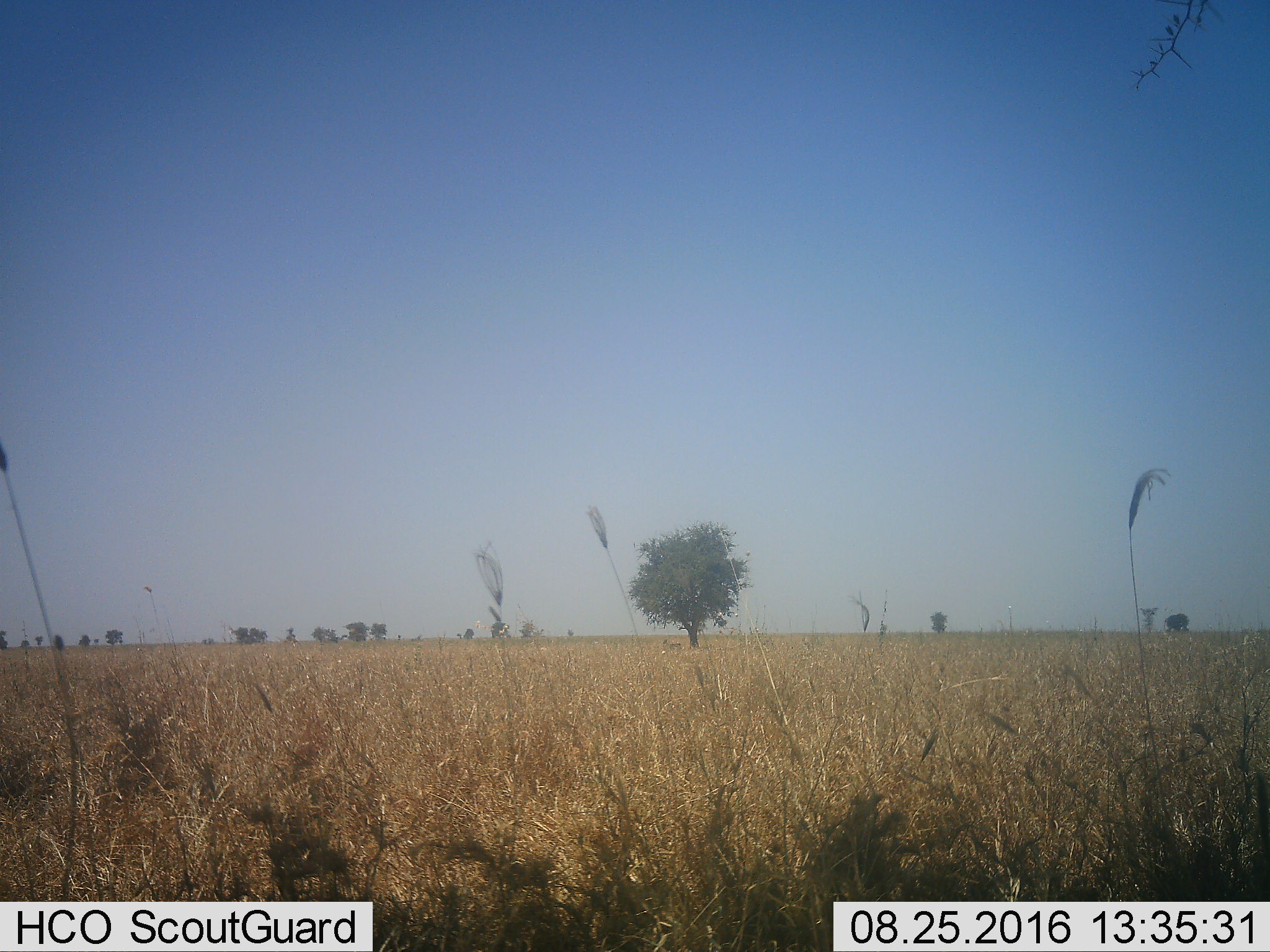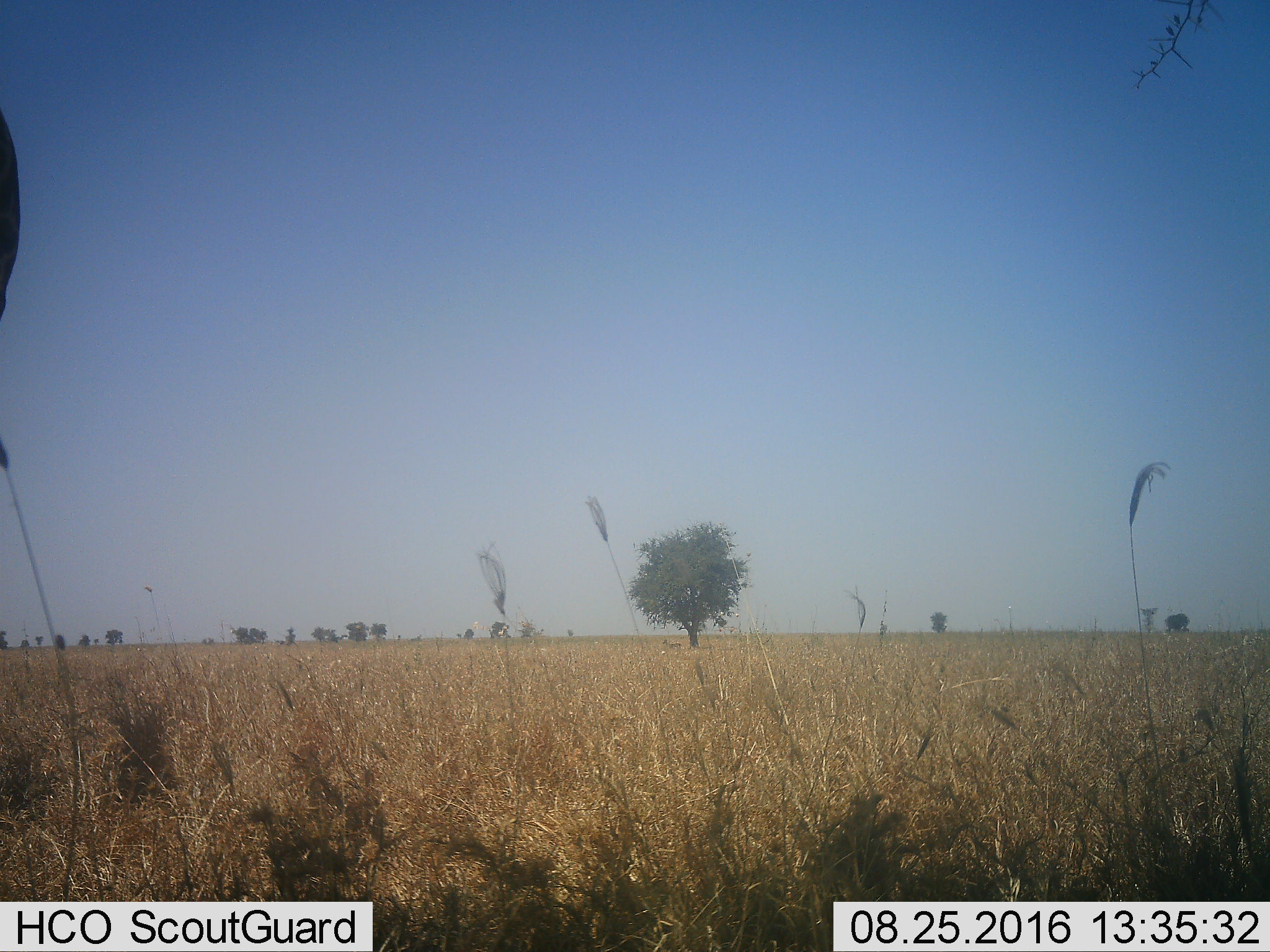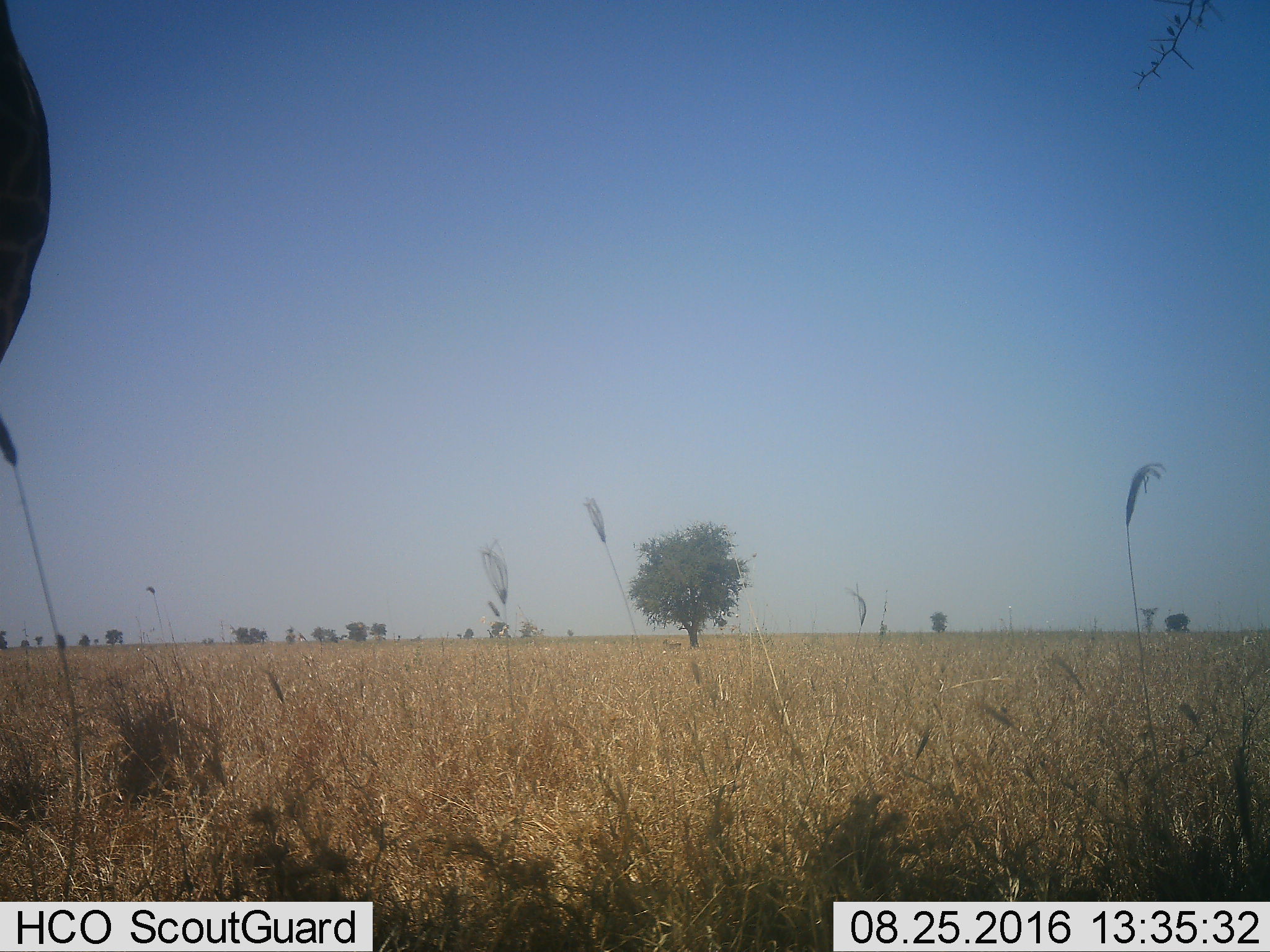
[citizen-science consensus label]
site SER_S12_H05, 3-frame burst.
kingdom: Animalia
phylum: Chordata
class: Mammalia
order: Artiodactyla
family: Giraffidae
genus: Giraffa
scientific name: Giraffa camelopardalis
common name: giraffe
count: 1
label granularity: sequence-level